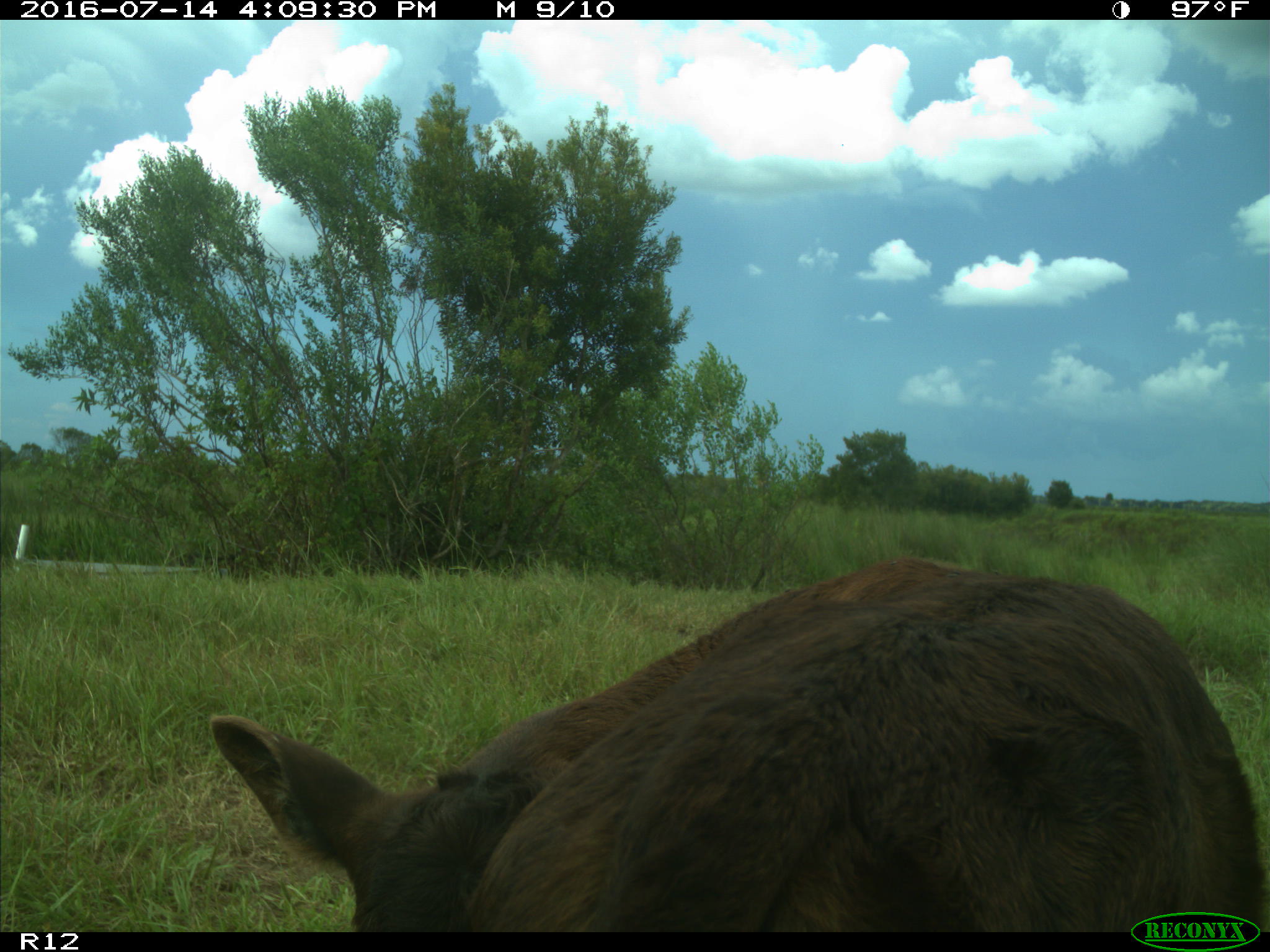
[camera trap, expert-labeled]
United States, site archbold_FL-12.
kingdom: Animalia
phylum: Chordata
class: Mammalia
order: Artiodactyla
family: Bovidae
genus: Bos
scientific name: Bos taurus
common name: domestic cow